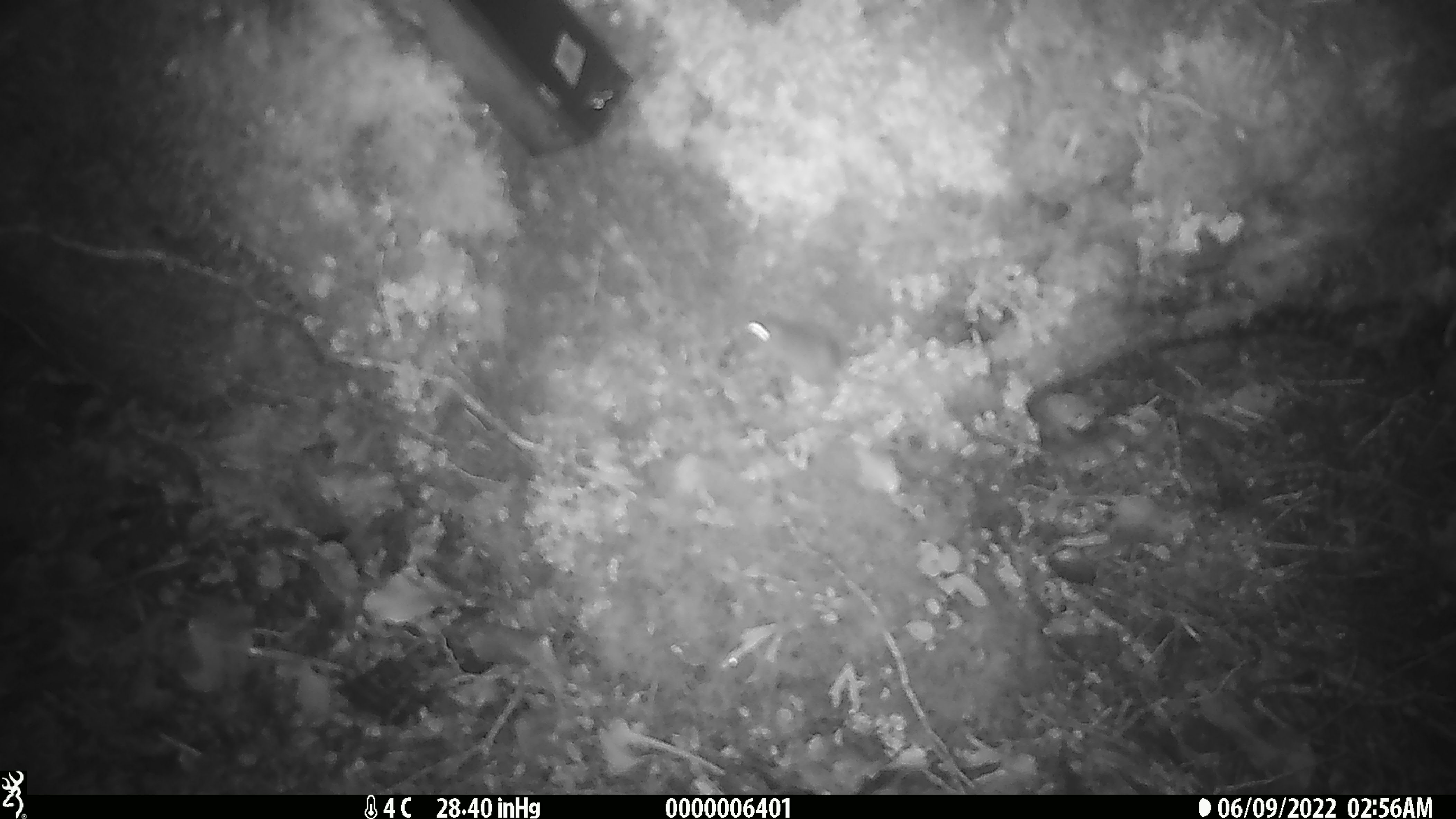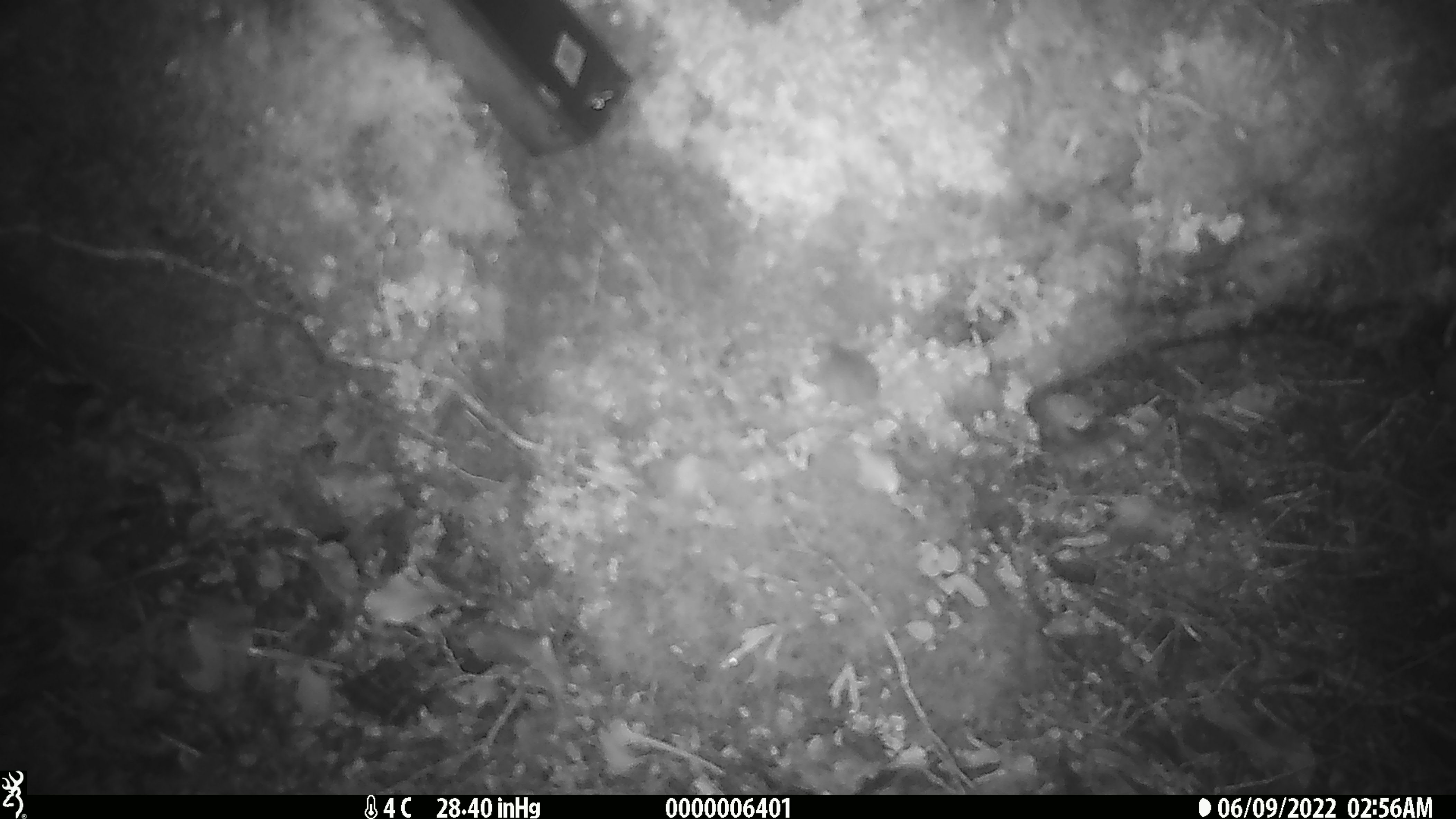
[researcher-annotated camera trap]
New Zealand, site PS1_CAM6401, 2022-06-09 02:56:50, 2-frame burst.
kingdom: Animalia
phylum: Chordata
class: Mammalia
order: Rodentia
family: Muridae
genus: Mus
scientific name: Mus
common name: mouse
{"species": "mouse (Mus)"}